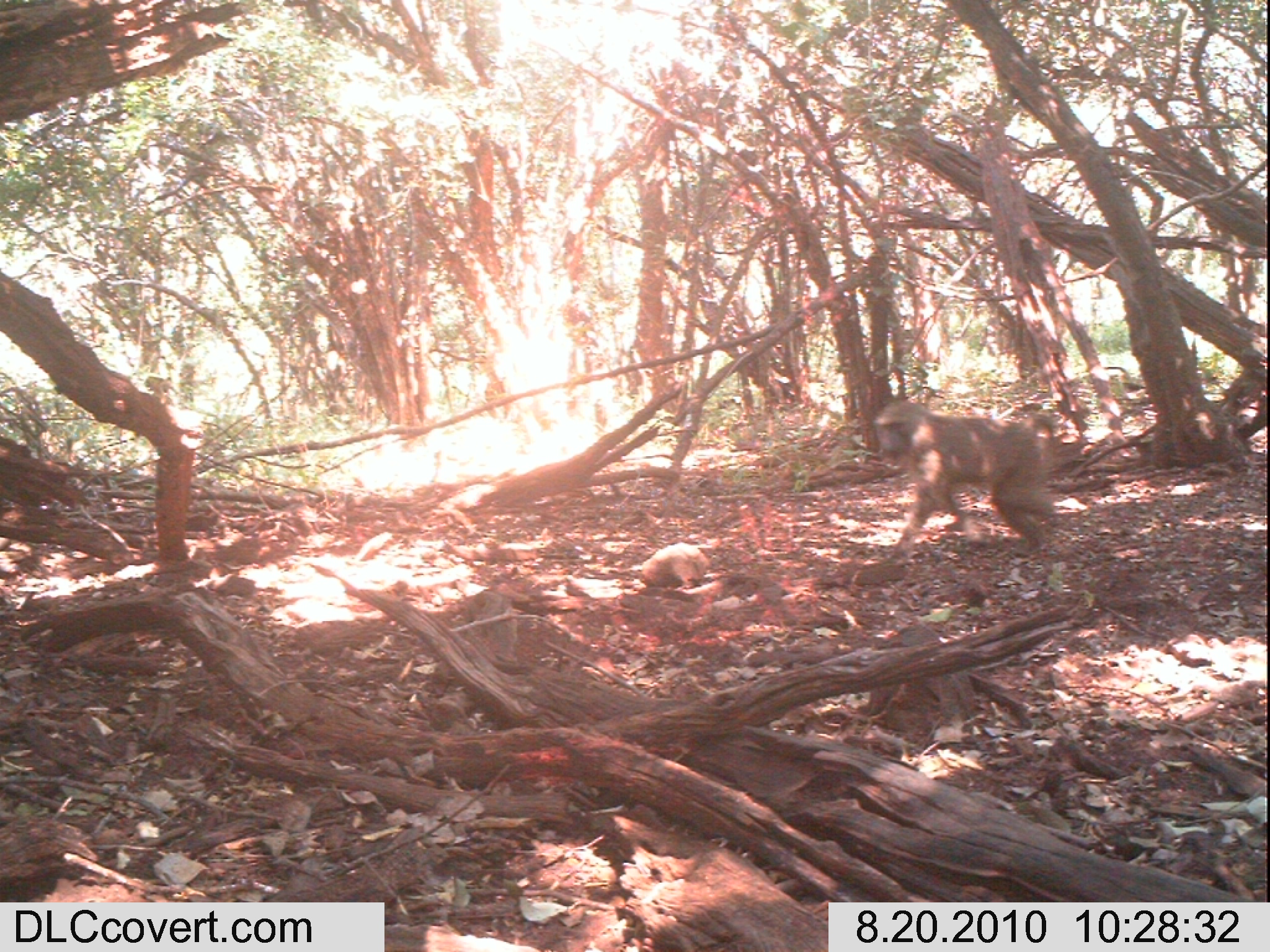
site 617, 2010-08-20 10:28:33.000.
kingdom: Animalia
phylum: Chordata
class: Mammalia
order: Primates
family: Cercopithecidae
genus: Papio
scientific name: Papio anubis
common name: olive baboon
Papio anubis (olive baboon), count 1.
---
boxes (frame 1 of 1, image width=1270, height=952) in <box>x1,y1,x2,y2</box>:
papio anubis: <box>873,399,1055,562</box>